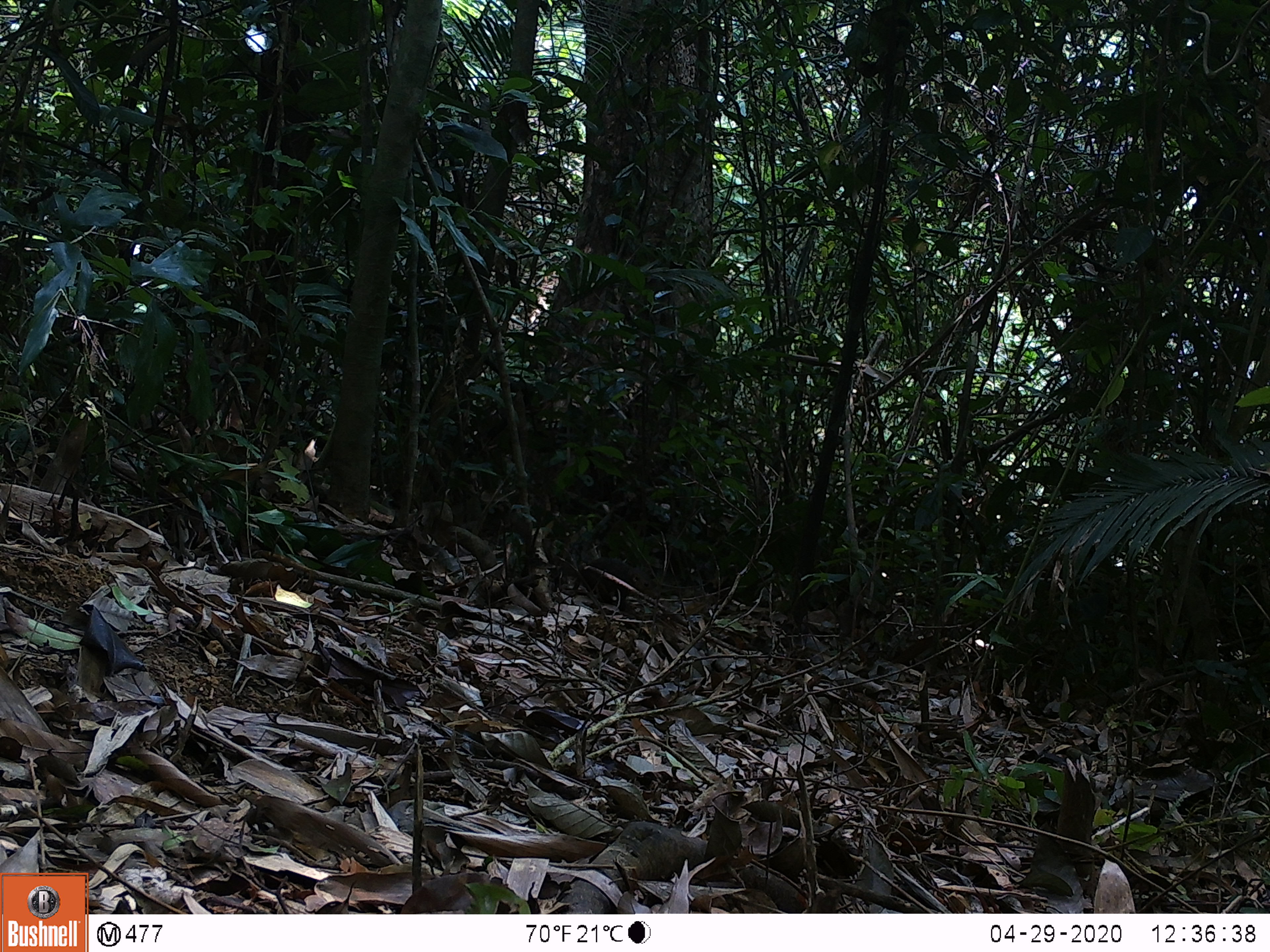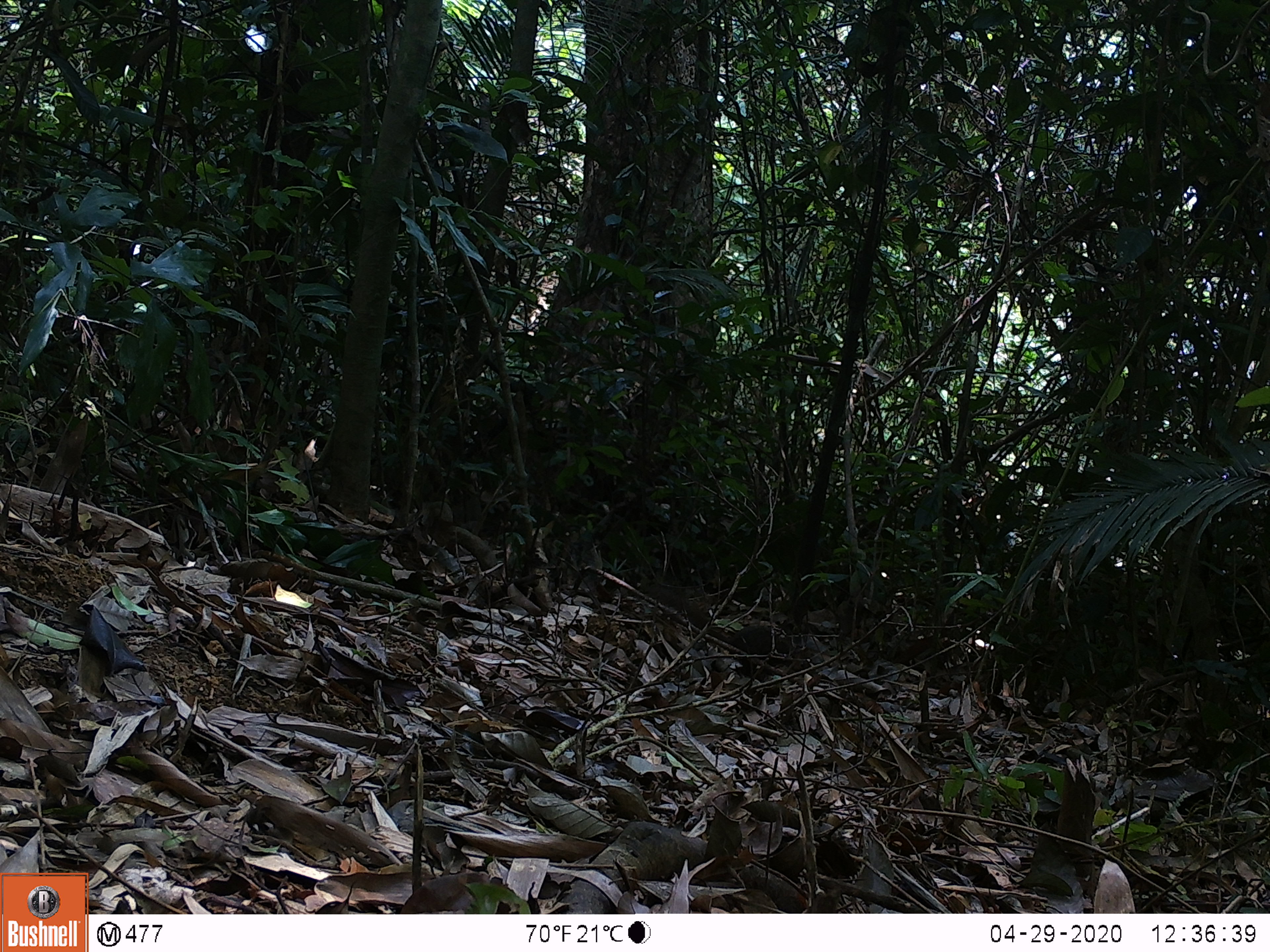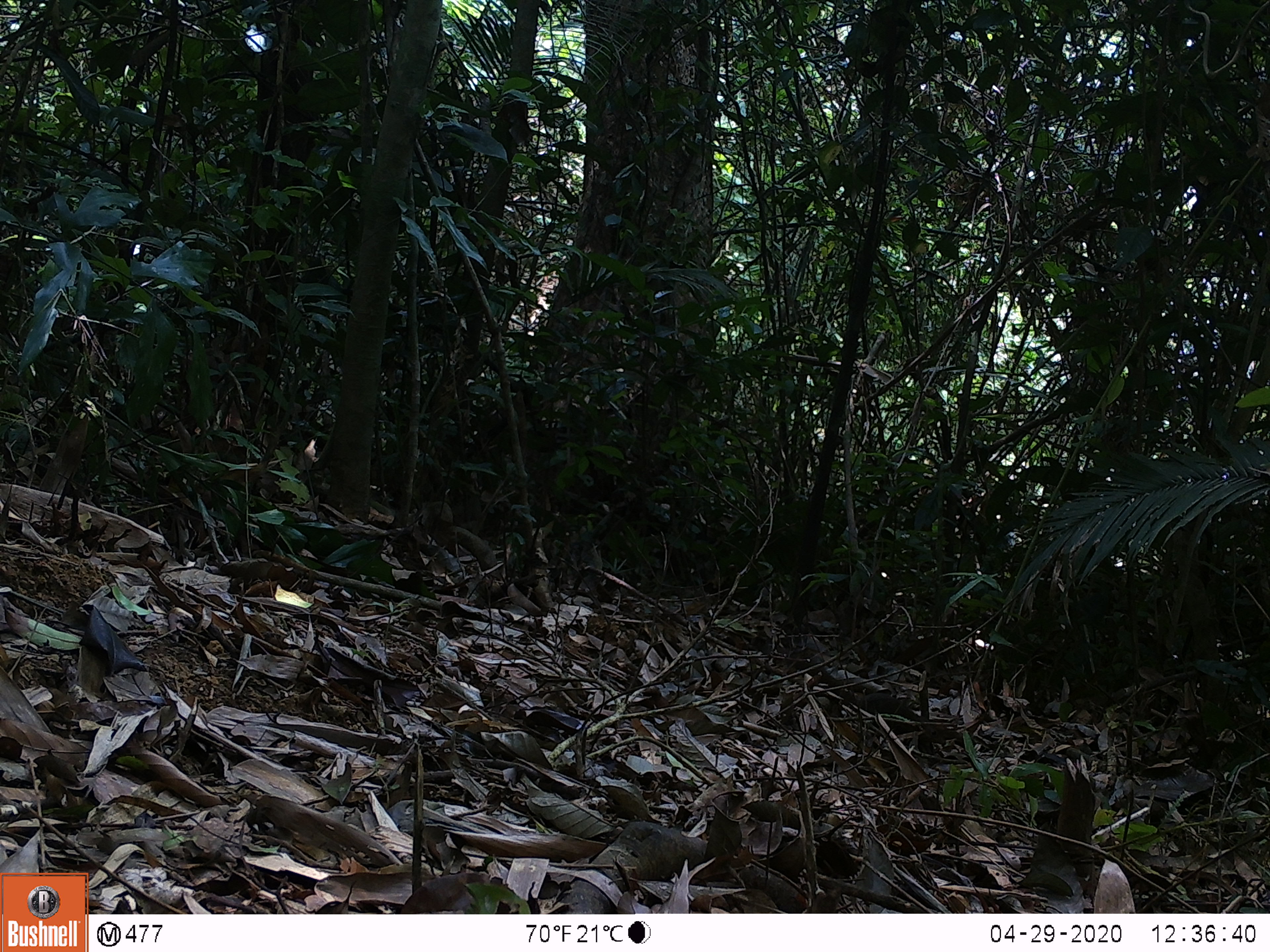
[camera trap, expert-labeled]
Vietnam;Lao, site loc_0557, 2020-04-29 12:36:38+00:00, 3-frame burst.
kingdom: Animalia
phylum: Chordata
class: Mammalia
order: Scandentia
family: Tupaiidae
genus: Tupaia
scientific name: Tupaia belangeri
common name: northern treeshrew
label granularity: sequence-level